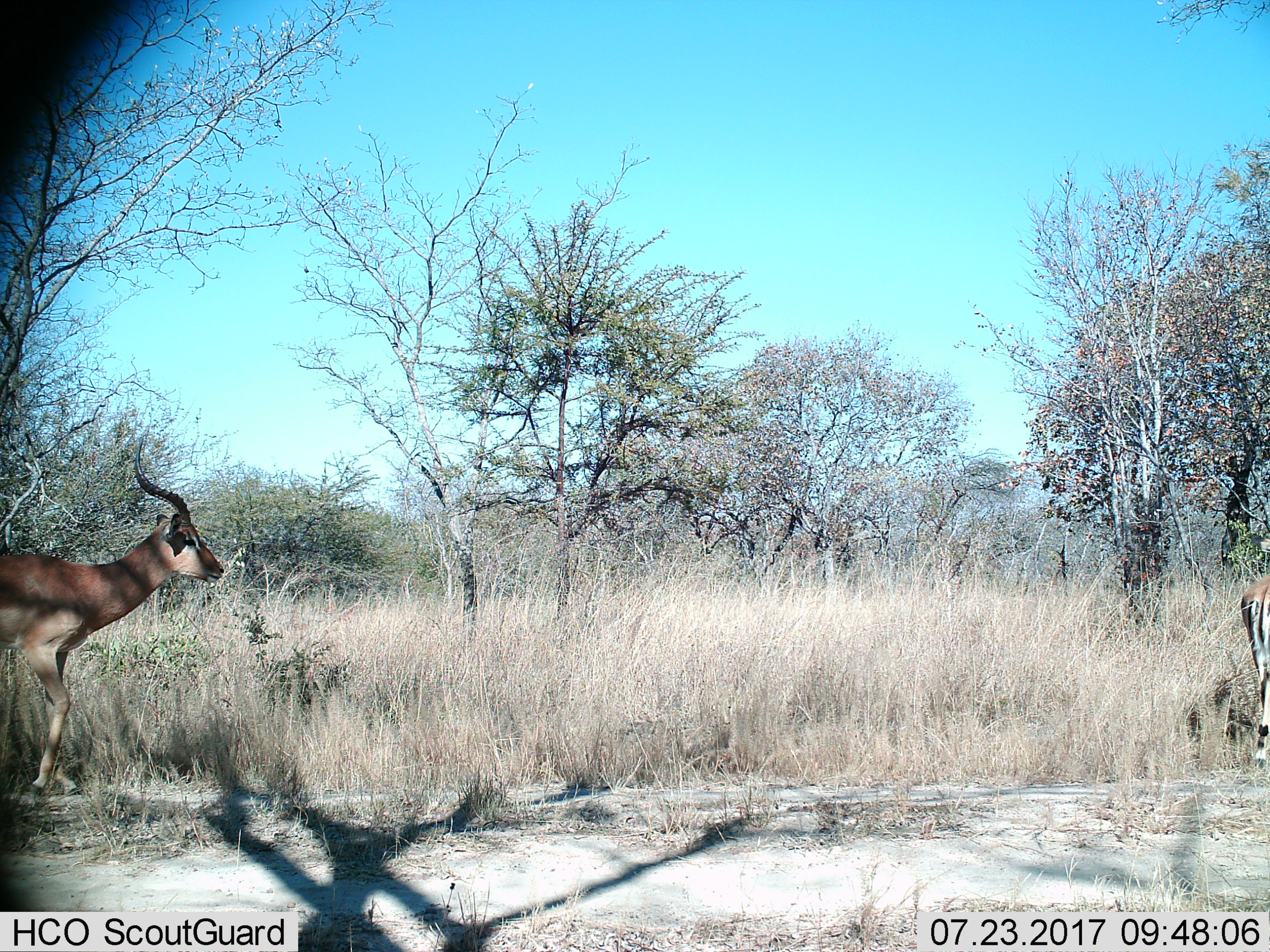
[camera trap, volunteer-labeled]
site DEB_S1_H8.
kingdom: Animalia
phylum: Chordata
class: Mammalia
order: Artiodactyla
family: Bovidae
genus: Aepyceros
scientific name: Aepyceros melampus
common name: impala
Impala (Aepyceros melampus), count 2. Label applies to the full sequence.